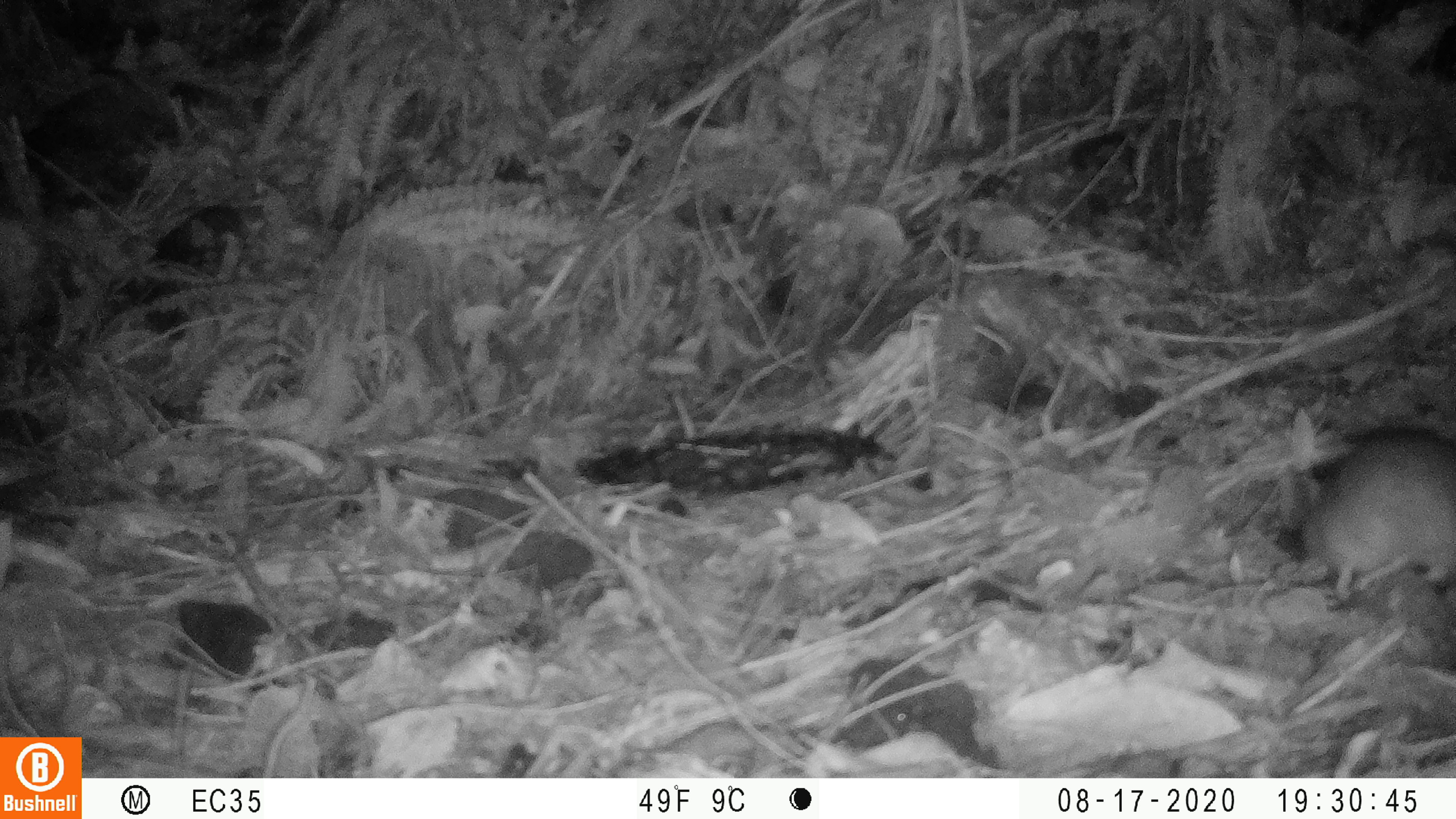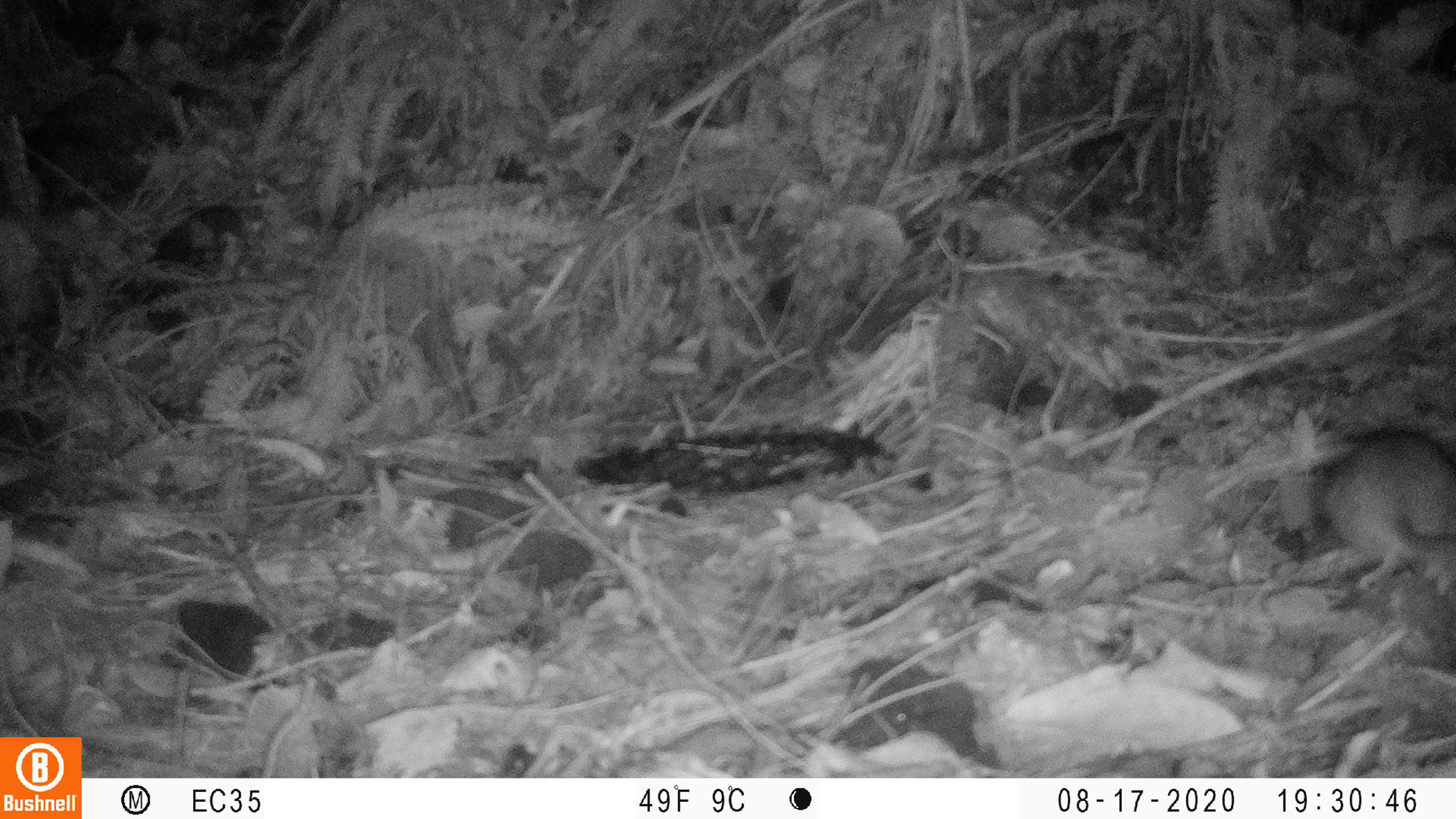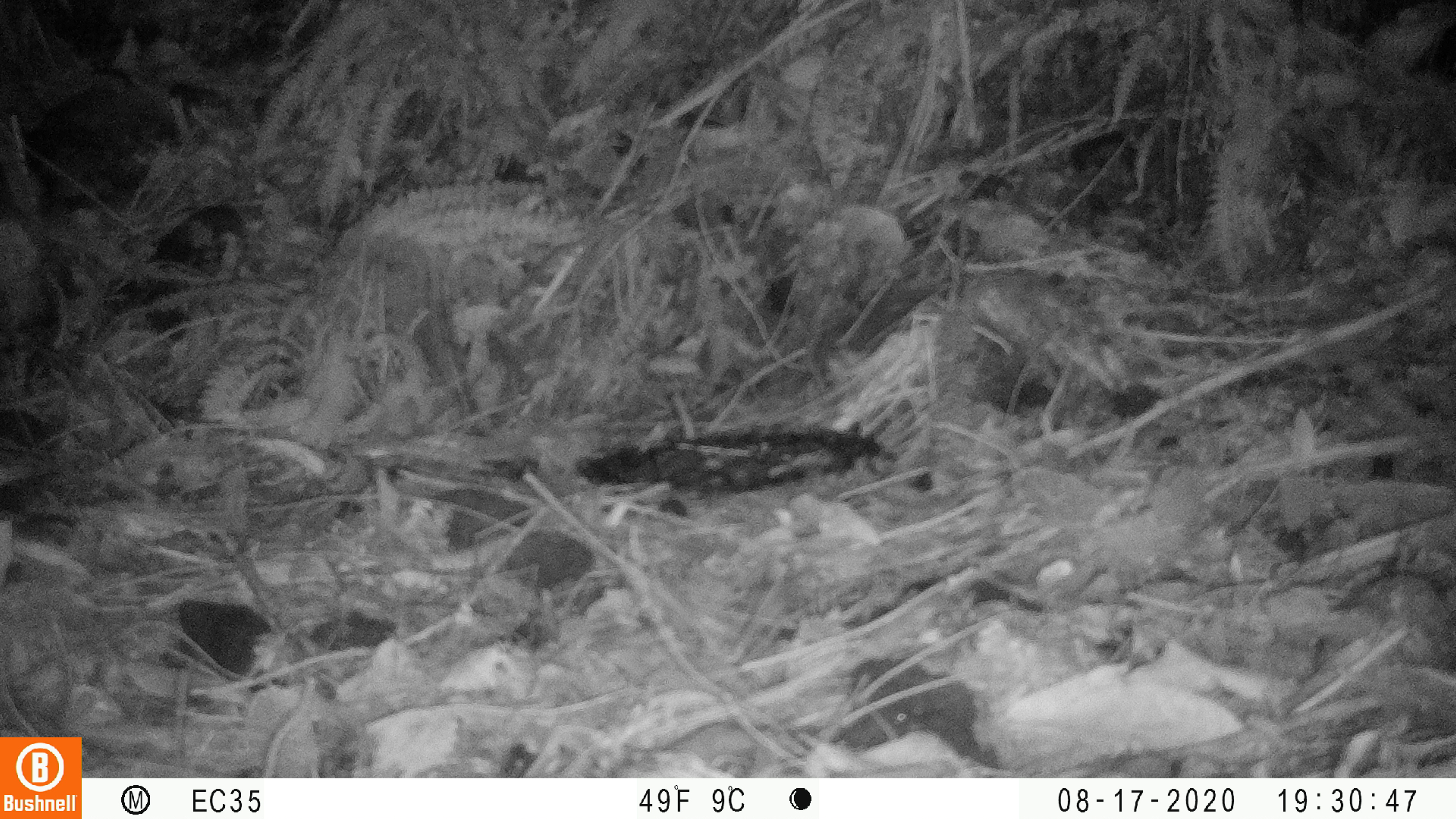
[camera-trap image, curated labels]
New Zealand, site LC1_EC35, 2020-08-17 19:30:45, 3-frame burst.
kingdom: Animalia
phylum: Chordata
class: Mammalia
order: Rodentia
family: Muridae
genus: Rattus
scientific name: Rattus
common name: rat